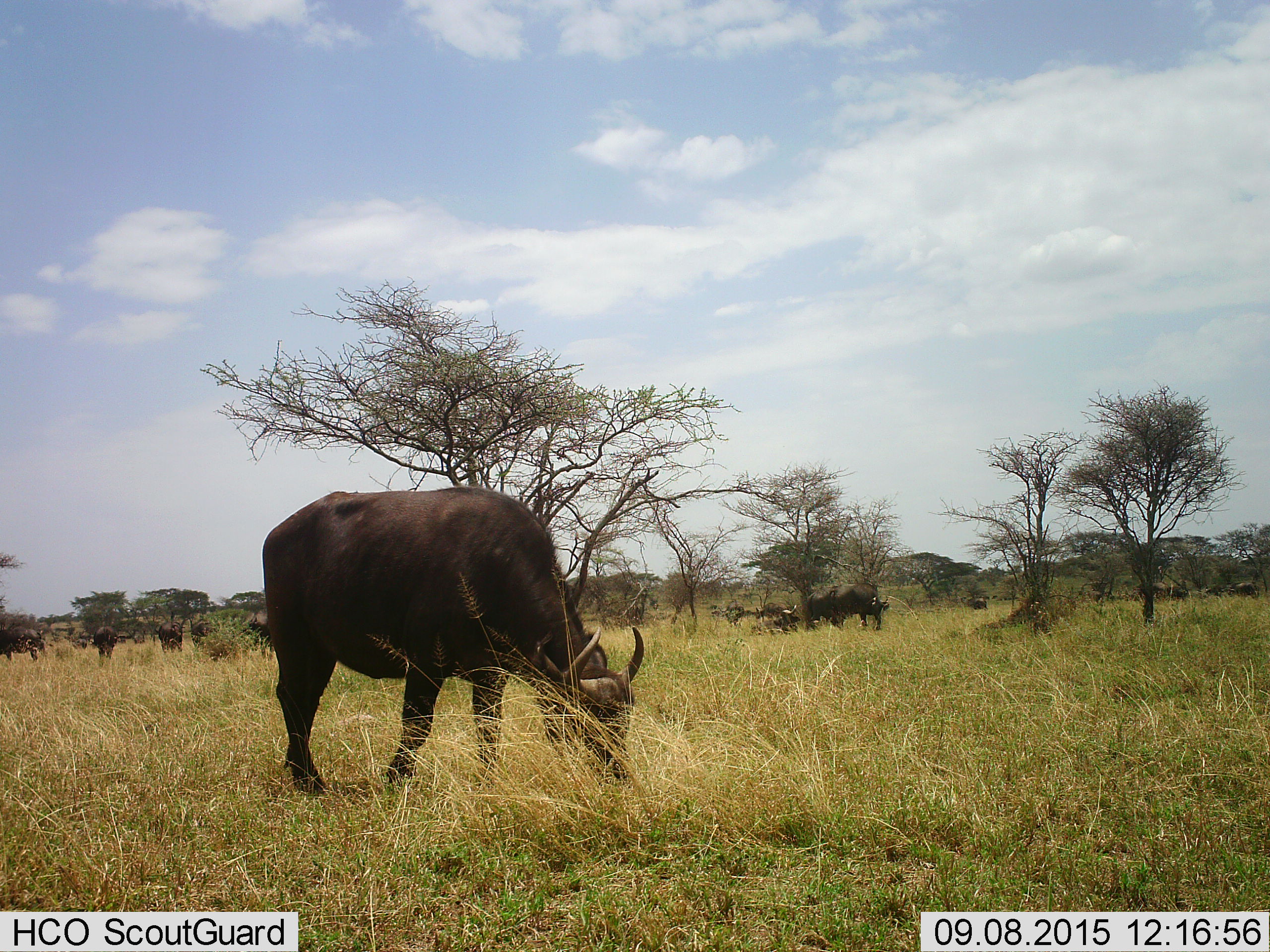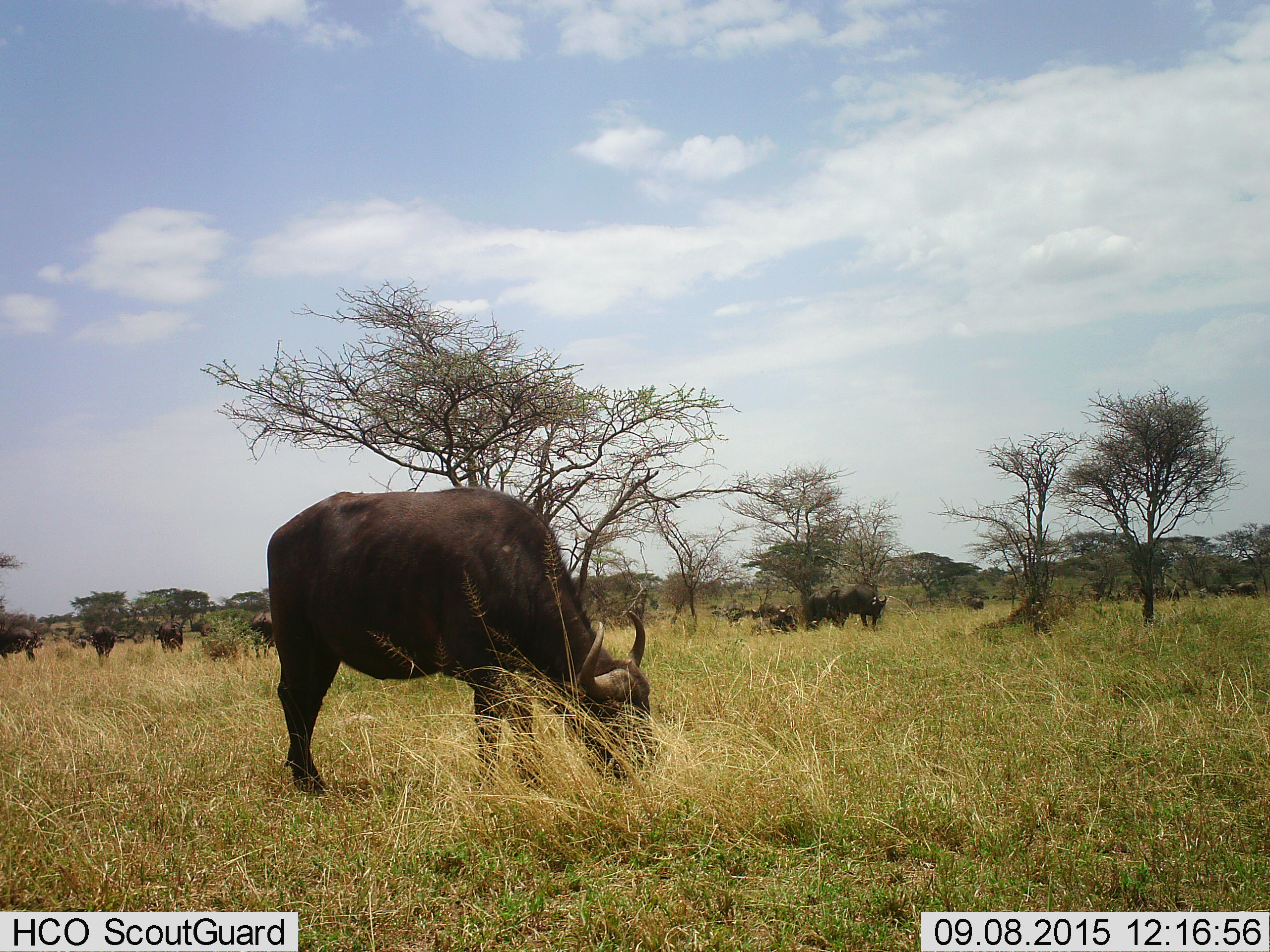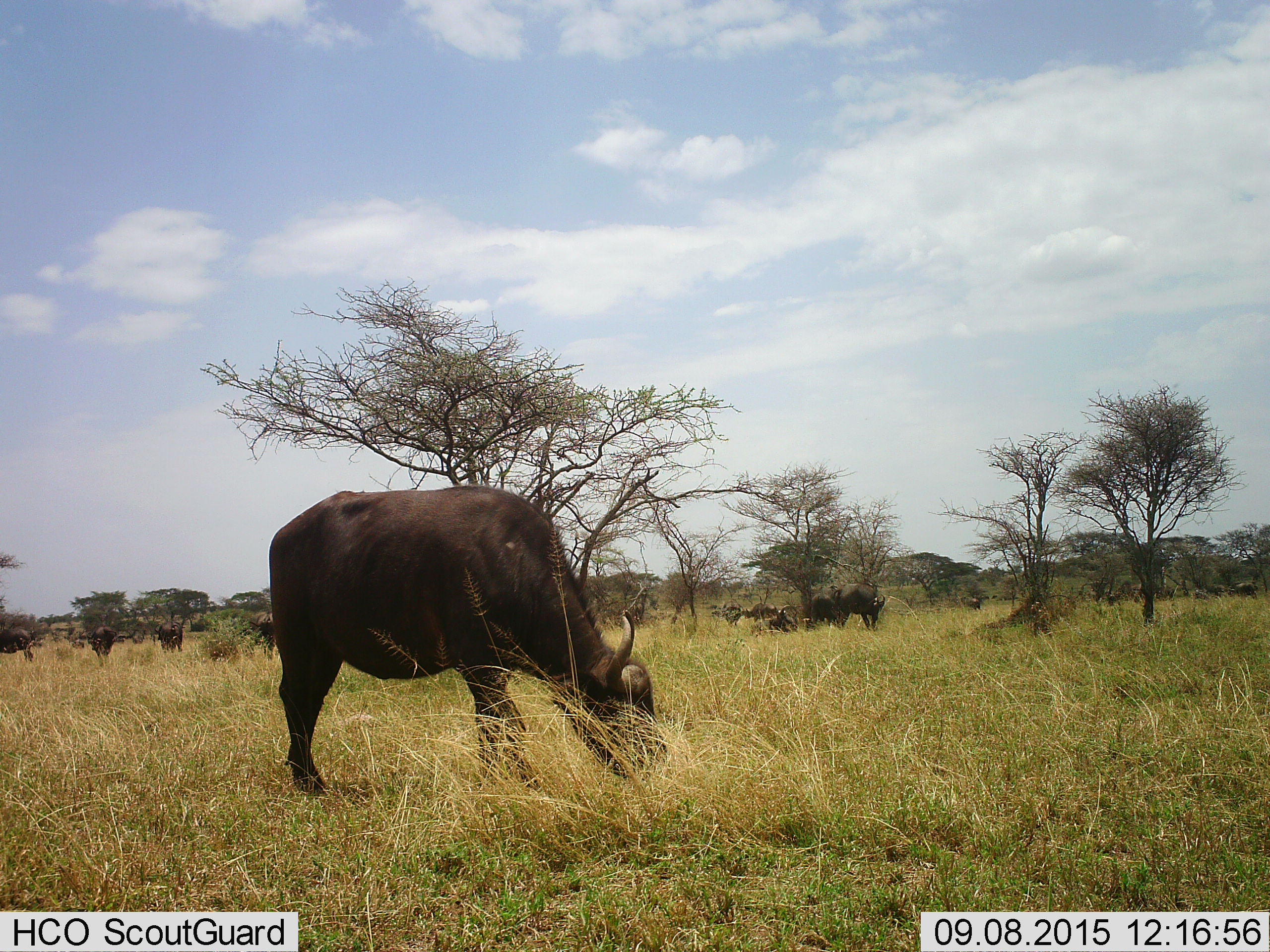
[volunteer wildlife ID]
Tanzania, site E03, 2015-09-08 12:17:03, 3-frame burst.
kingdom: Animalia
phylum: Chordata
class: Mammalia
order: Artiodactyla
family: Bovidae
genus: Syncerus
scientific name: Syncerus caffer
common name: cape buffalo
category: buffalo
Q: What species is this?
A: Buffalo (cape buffalo) (Syncerus caffer).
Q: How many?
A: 11-50.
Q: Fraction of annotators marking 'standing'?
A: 73%.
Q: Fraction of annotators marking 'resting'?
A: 18%.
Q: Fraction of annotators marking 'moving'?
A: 73%.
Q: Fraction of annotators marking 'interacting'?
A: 0%.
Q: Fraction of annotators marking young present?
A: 0%.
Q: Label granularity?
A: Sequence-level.